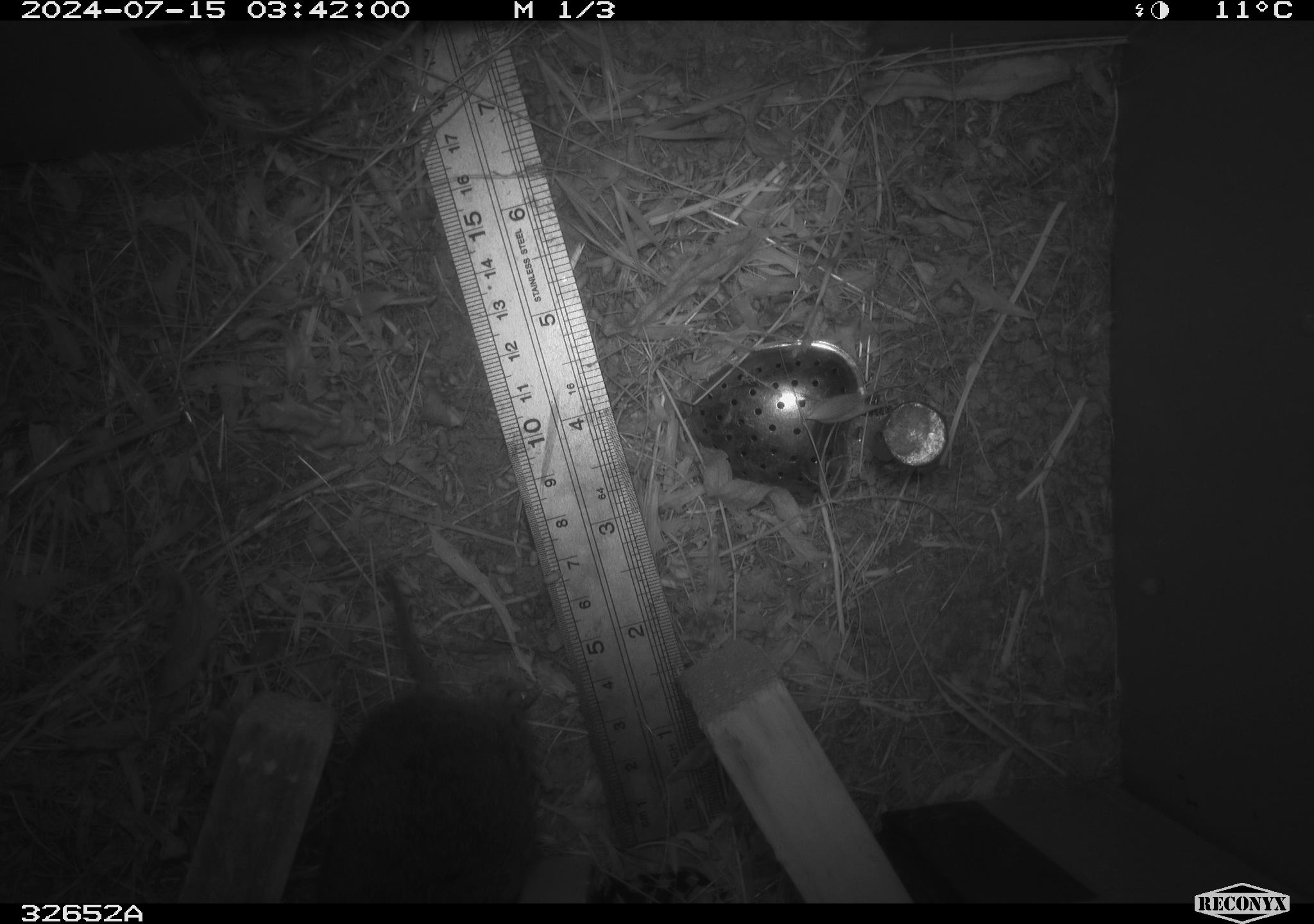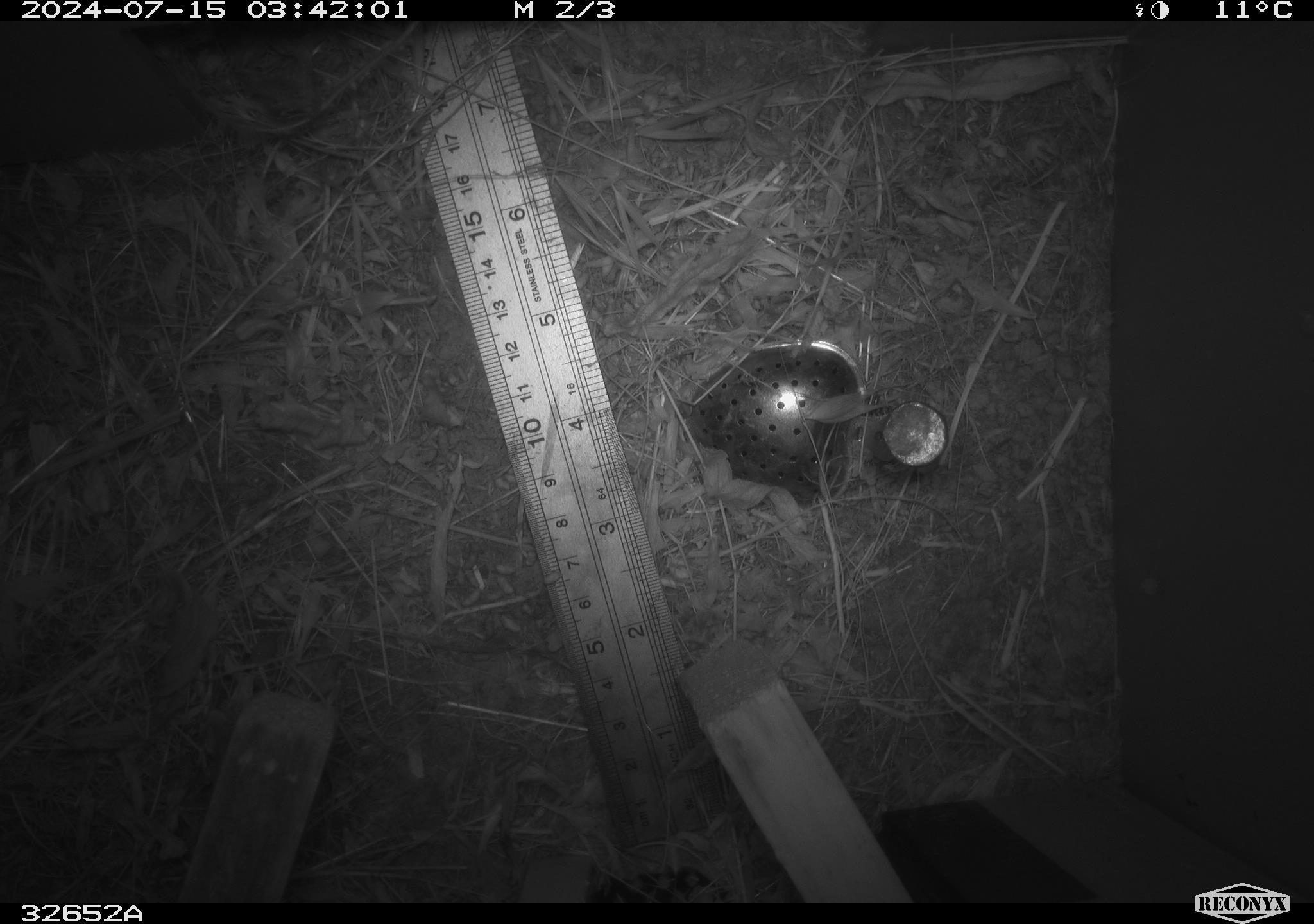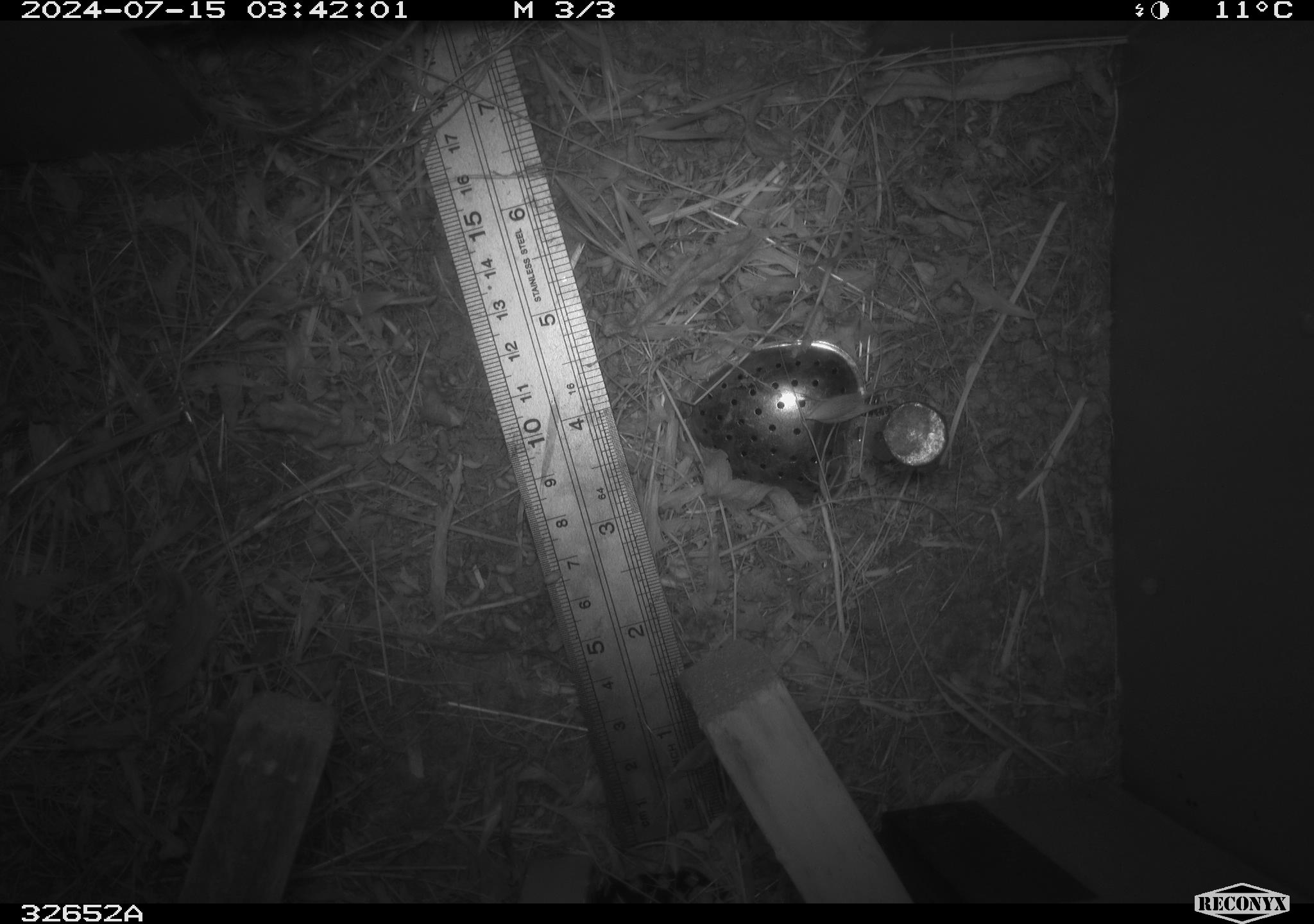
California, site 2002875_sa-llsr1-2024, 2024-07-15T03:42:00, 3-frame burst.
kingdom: Animalia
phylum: Chordata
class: Mammalia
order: Rodentia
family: Cricetidae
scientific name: Arvicolinae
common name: voles, lemmings, and muskrats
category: arvicolinae subfamily